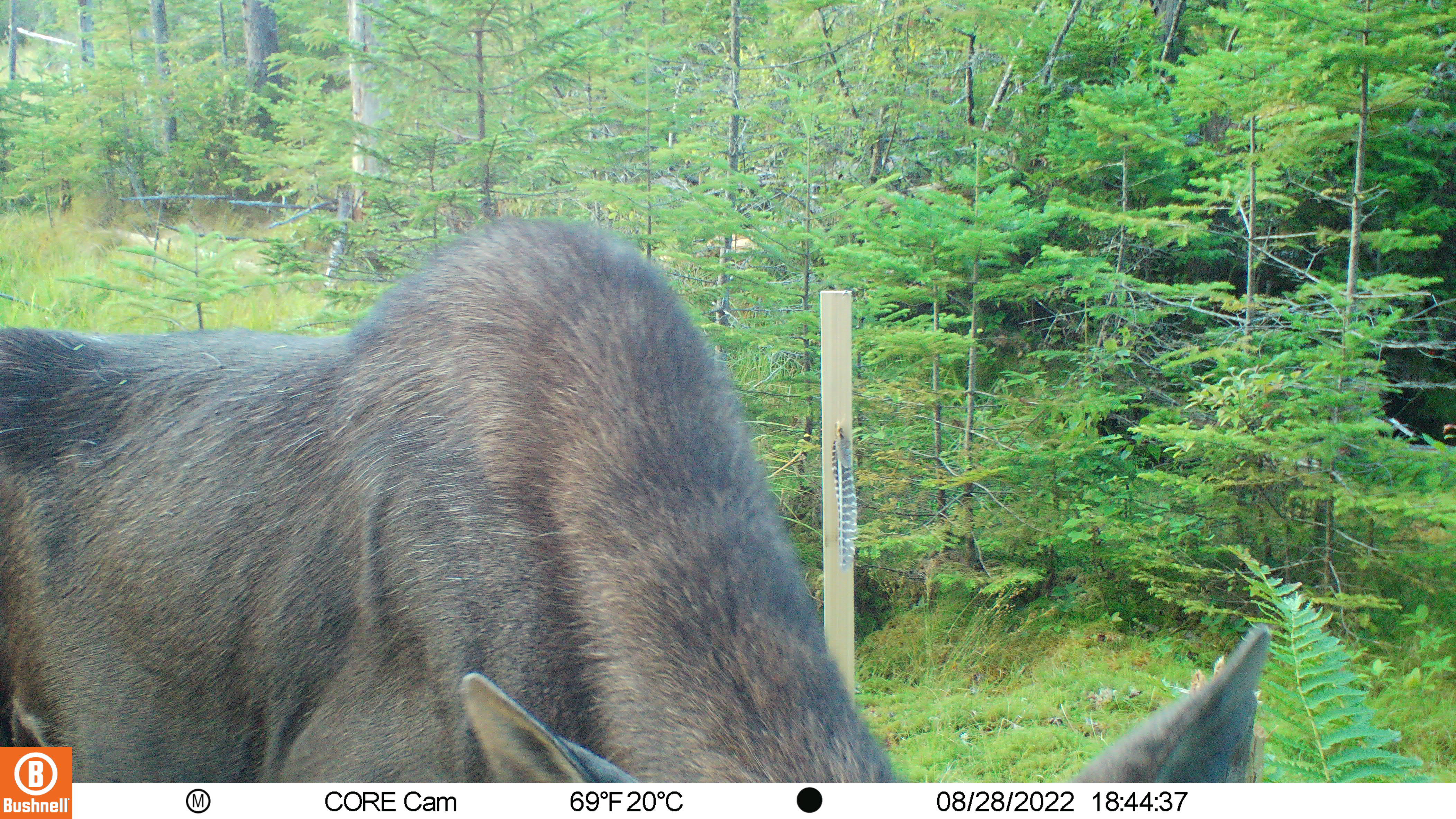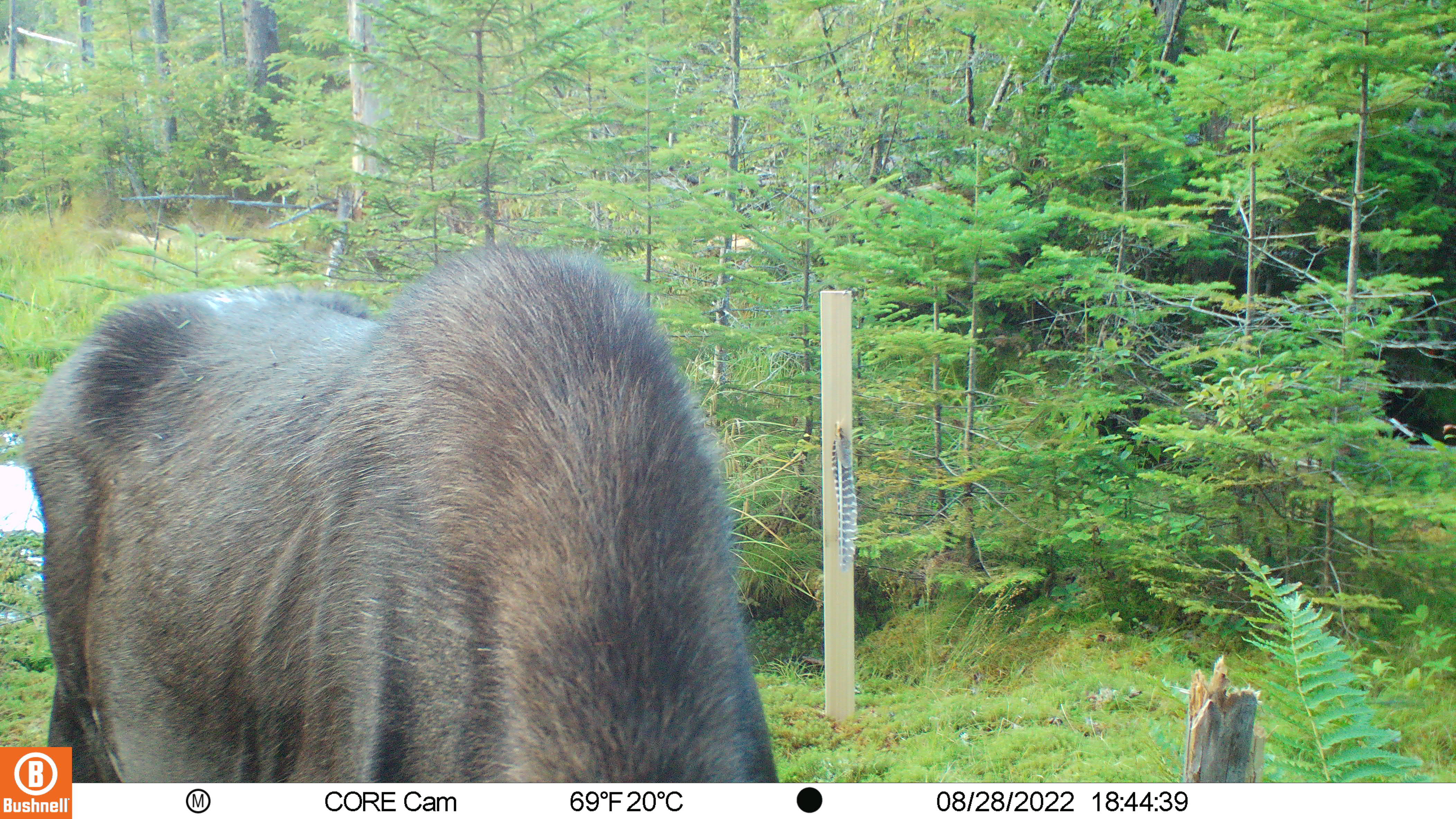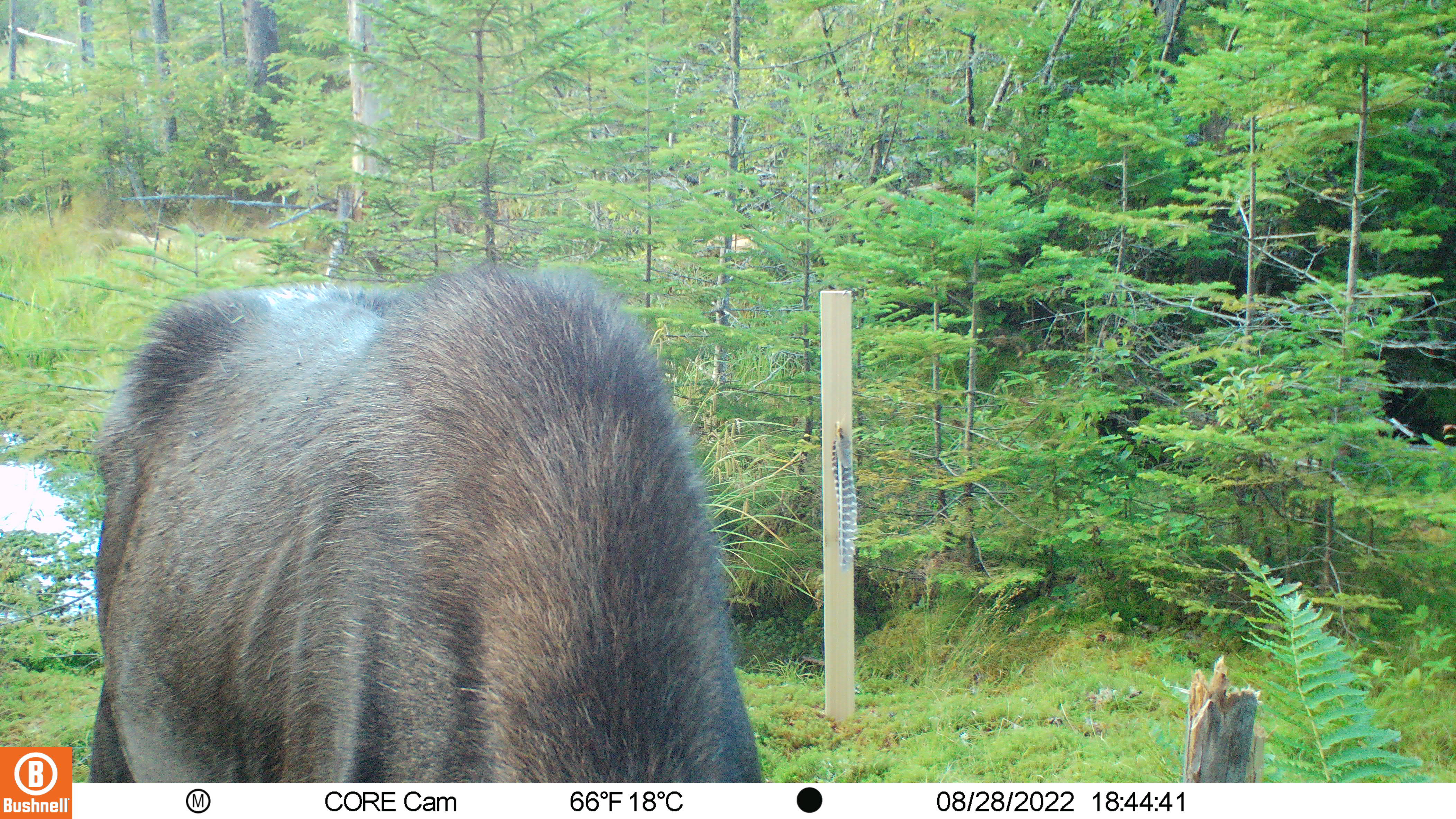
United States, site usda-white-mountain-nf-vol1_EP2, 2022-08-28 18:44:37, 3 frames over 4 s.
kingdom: Animalia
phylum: Chordata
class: Mammalia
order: Artiodactyla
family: Cervidae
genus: Alces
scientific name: Alces alces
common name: moose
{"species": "moose (Alces alces)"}